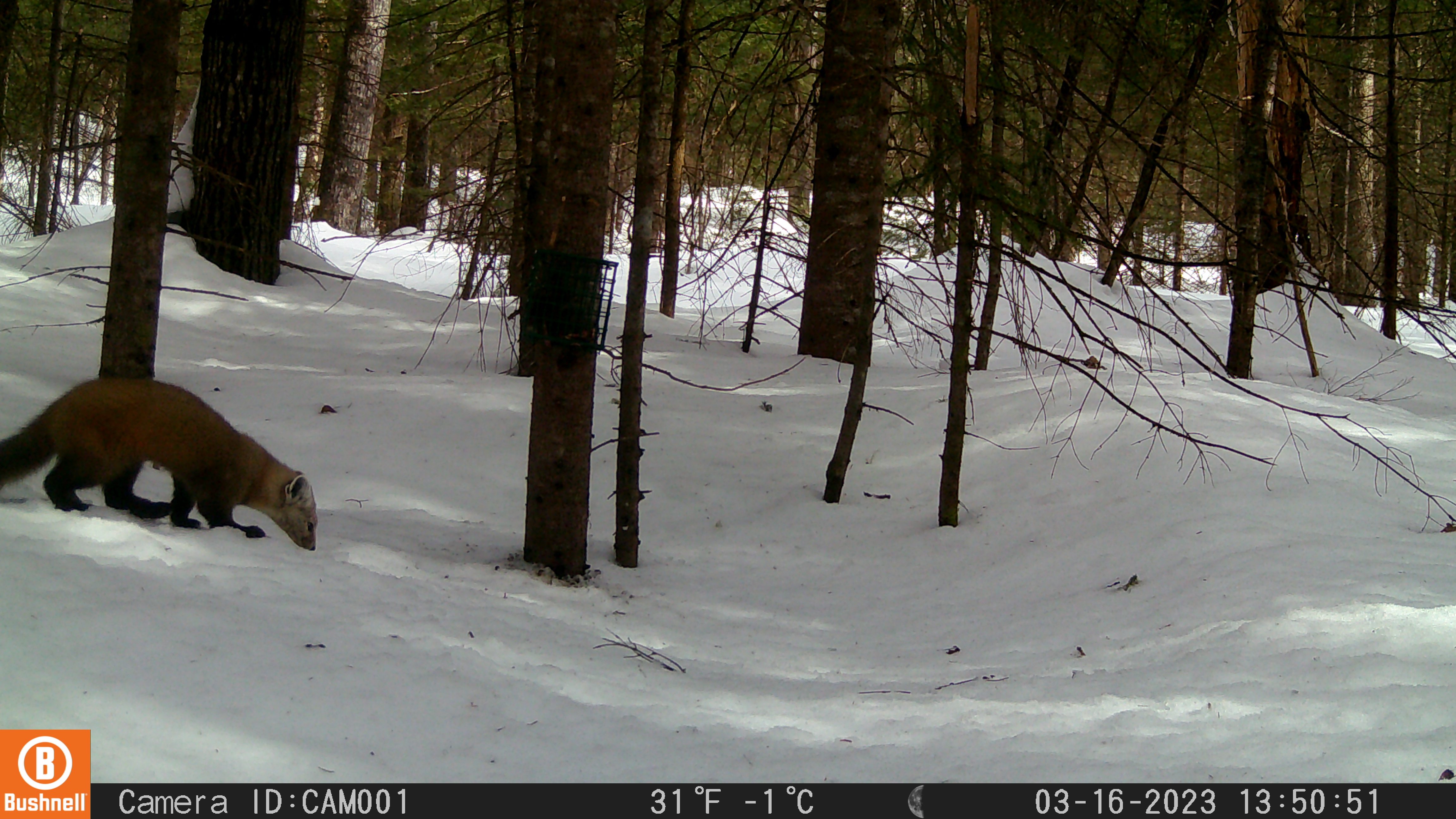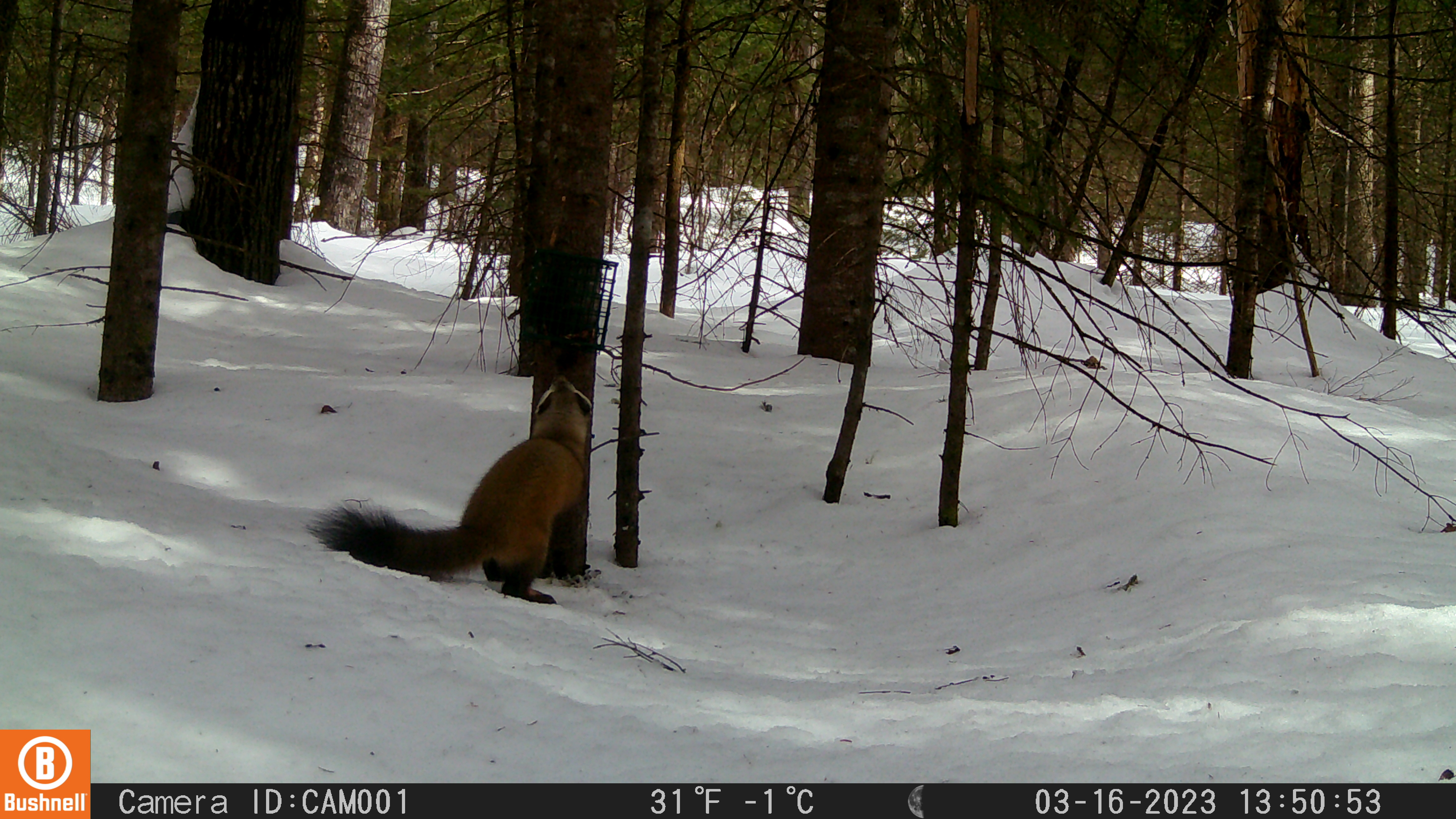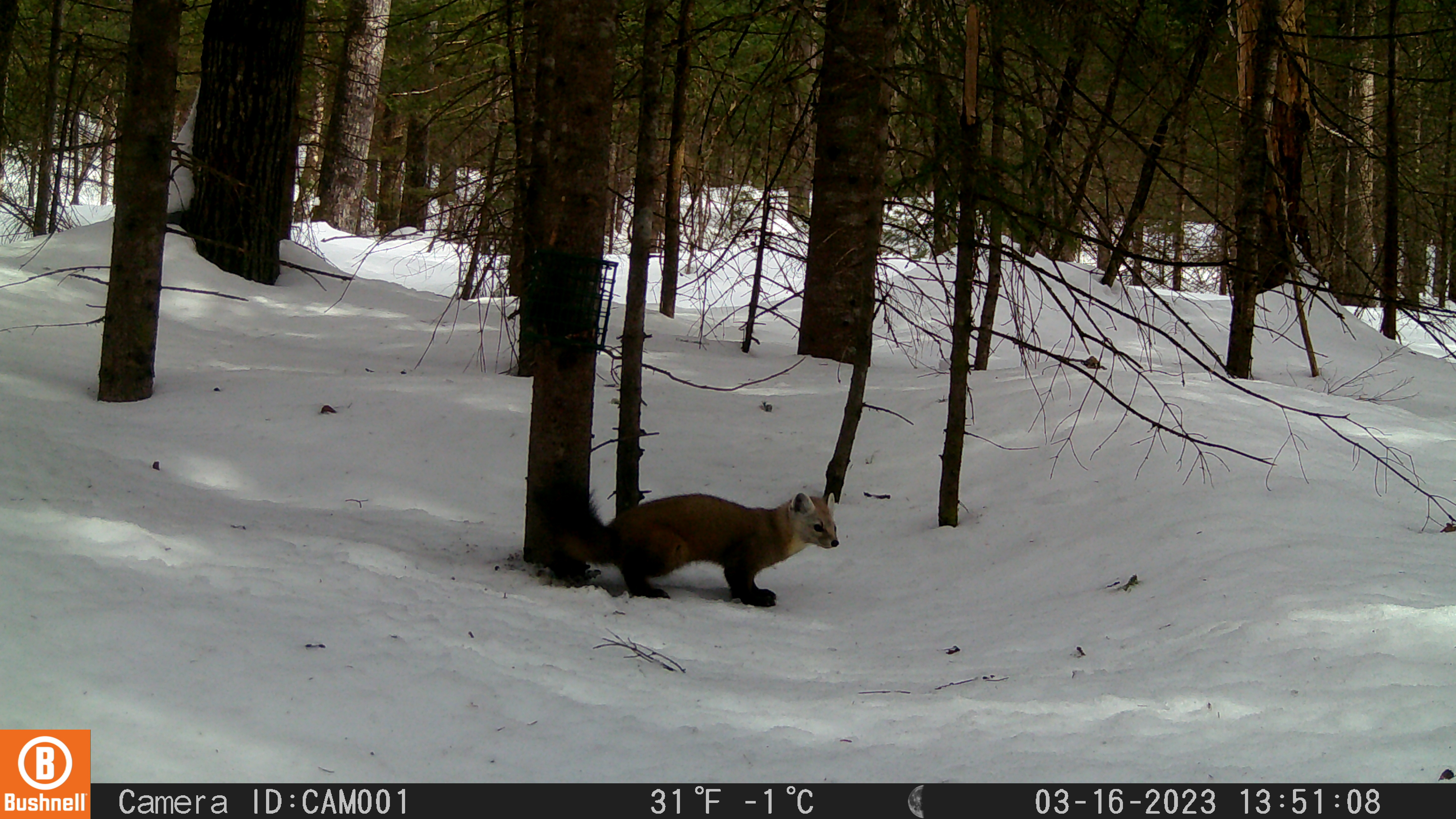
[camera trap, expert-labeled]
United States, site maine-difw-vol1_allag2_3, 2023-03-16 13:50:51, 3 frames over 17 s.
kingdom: Animalia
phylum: Chordata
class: Mammalia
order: Carnivora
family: Mustelidae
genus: Martes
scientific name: Martes americana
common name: american marten